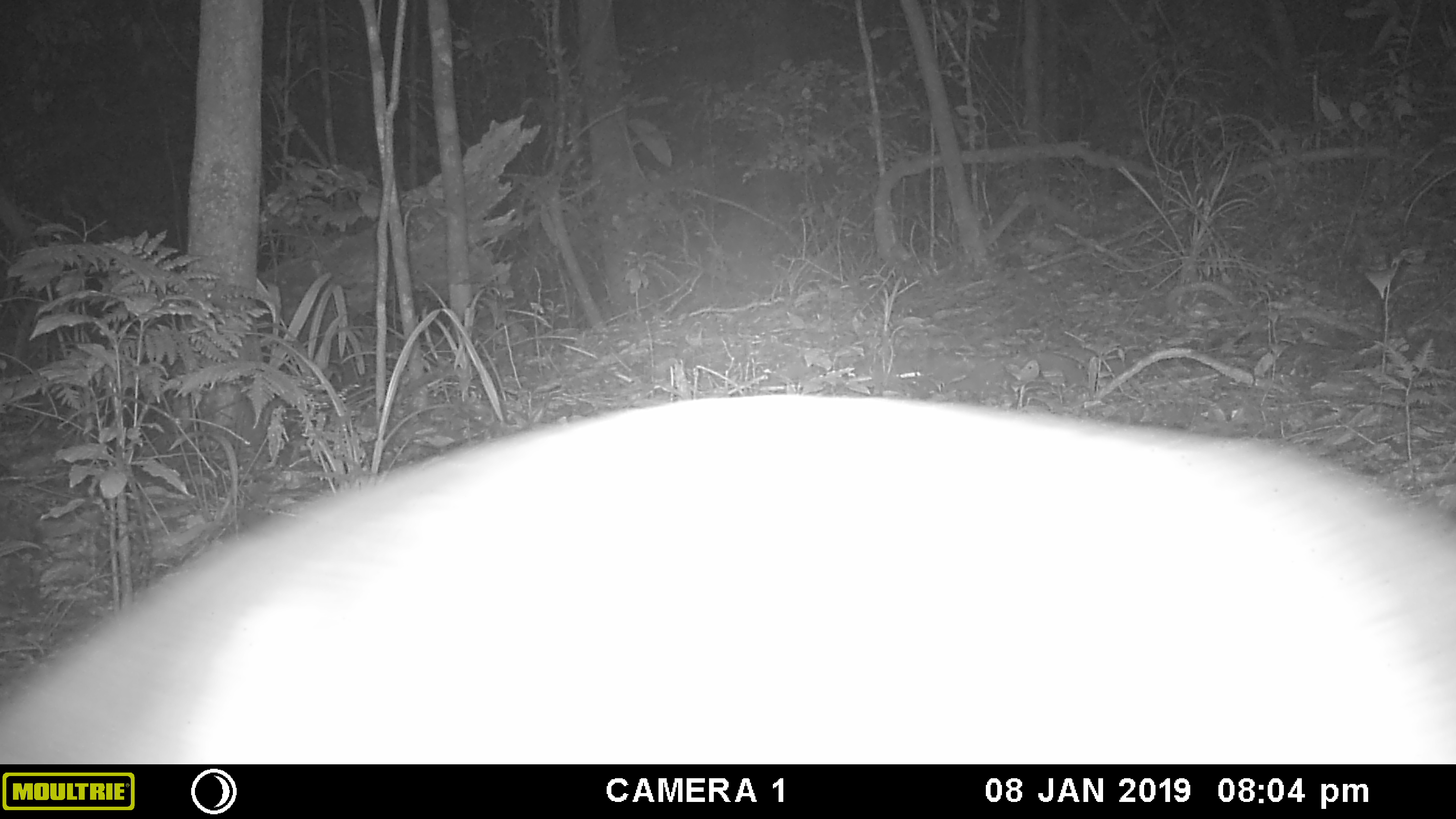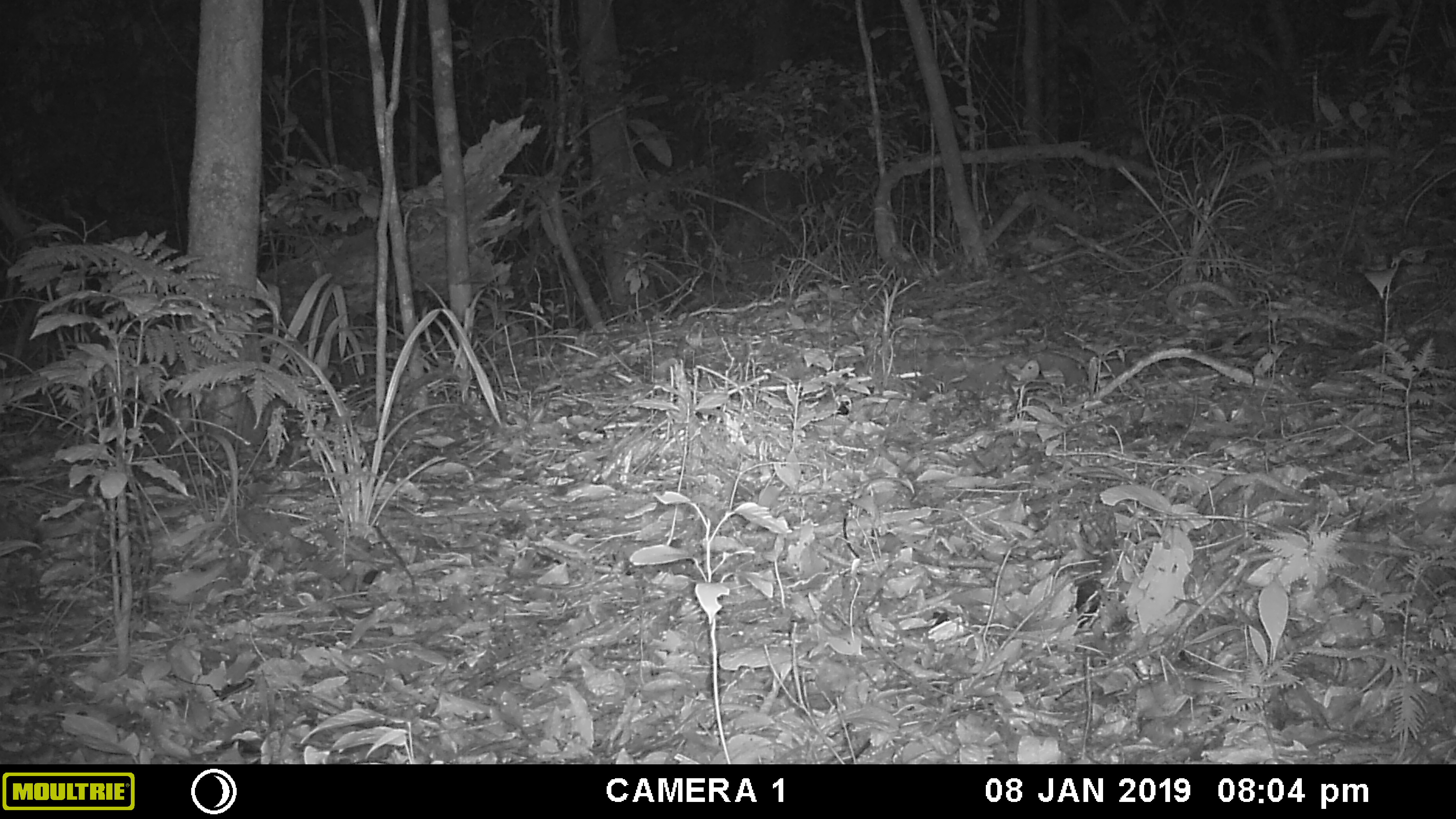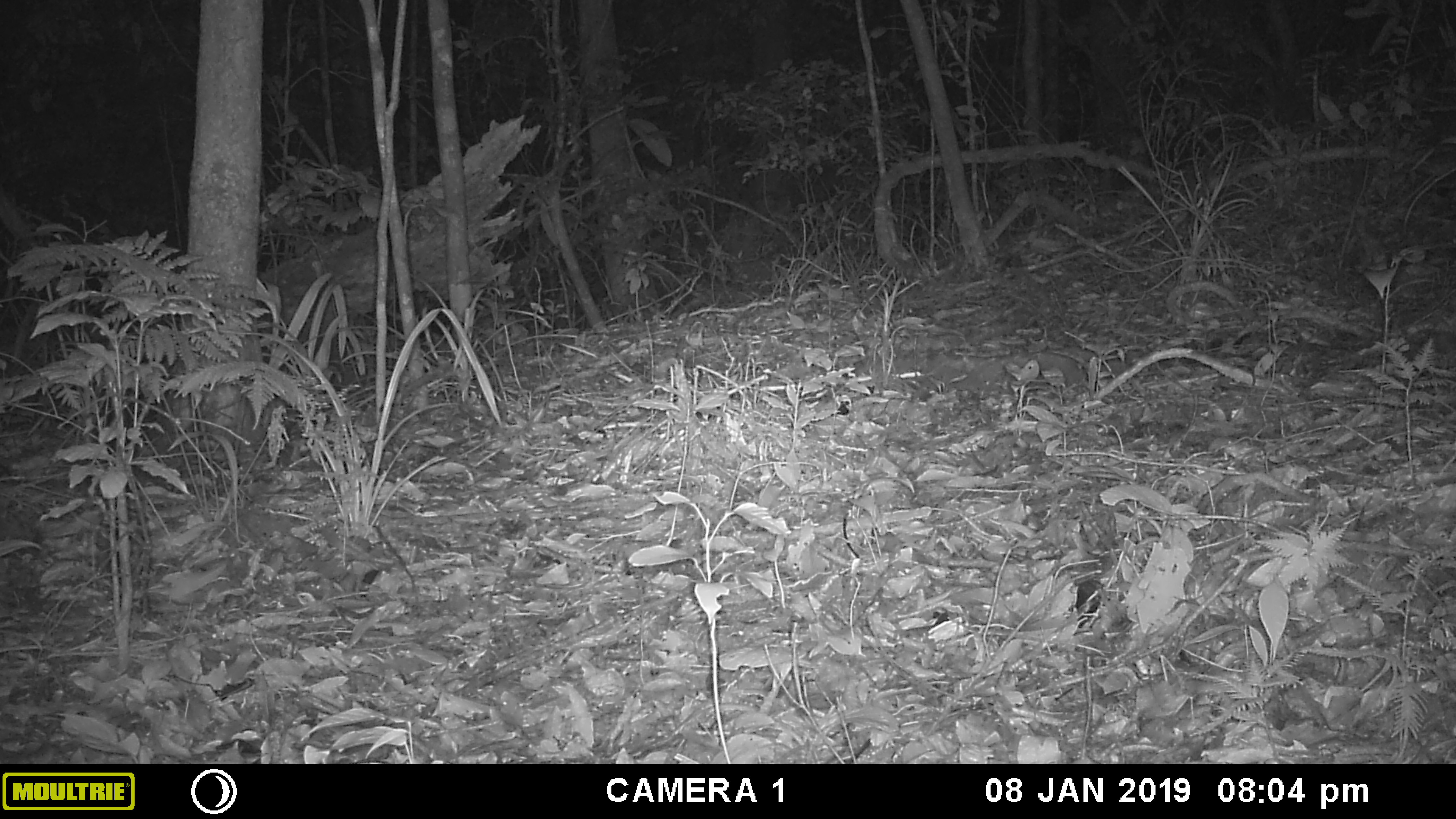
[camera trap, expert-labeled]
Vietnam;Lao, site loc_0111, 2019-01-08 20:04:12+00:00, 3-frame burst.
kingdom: Animalia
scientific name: Animalia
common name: animal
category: unidentified animal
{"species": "unidentified animal (animal) (Animalia)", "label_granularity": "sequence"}